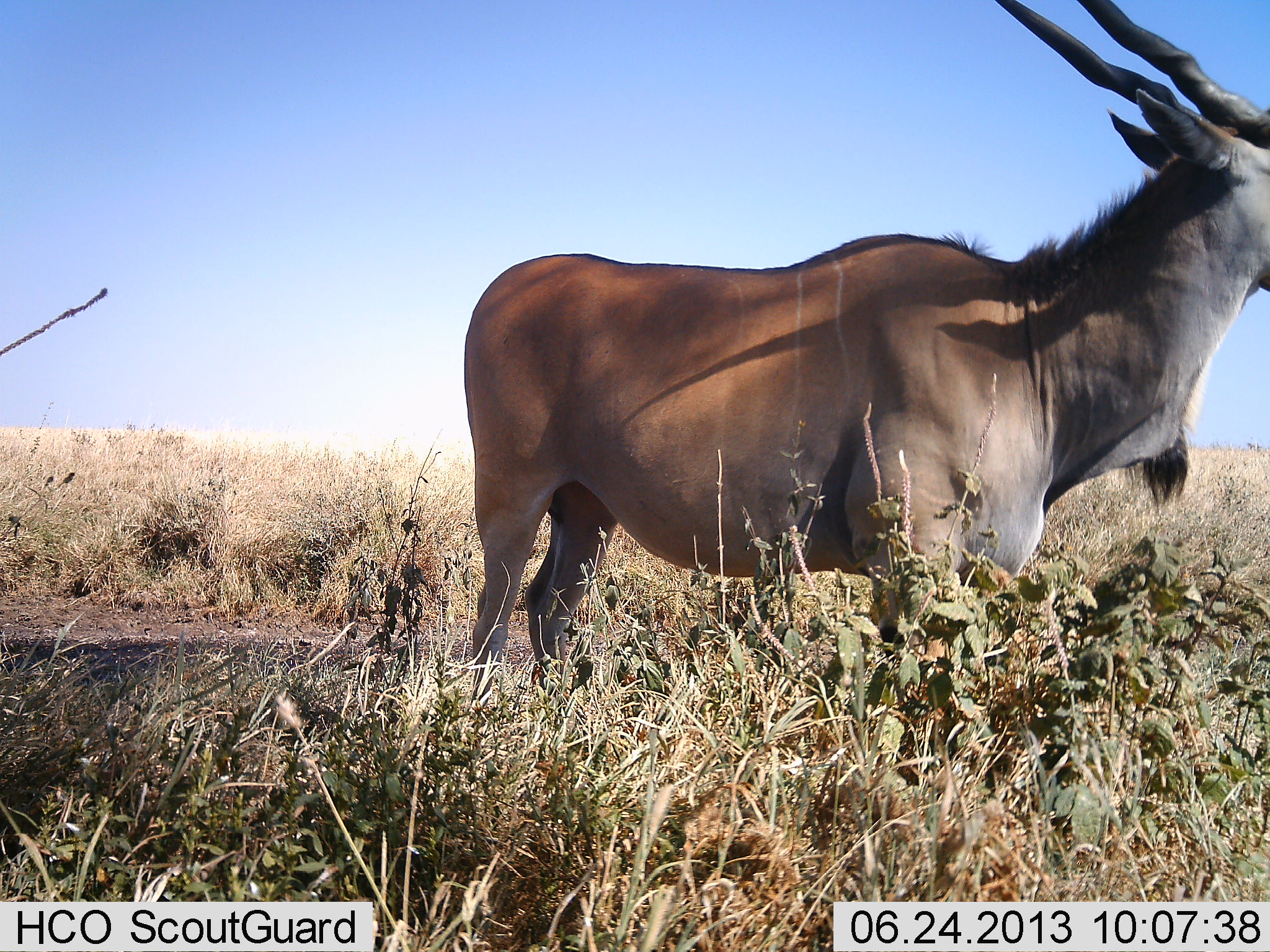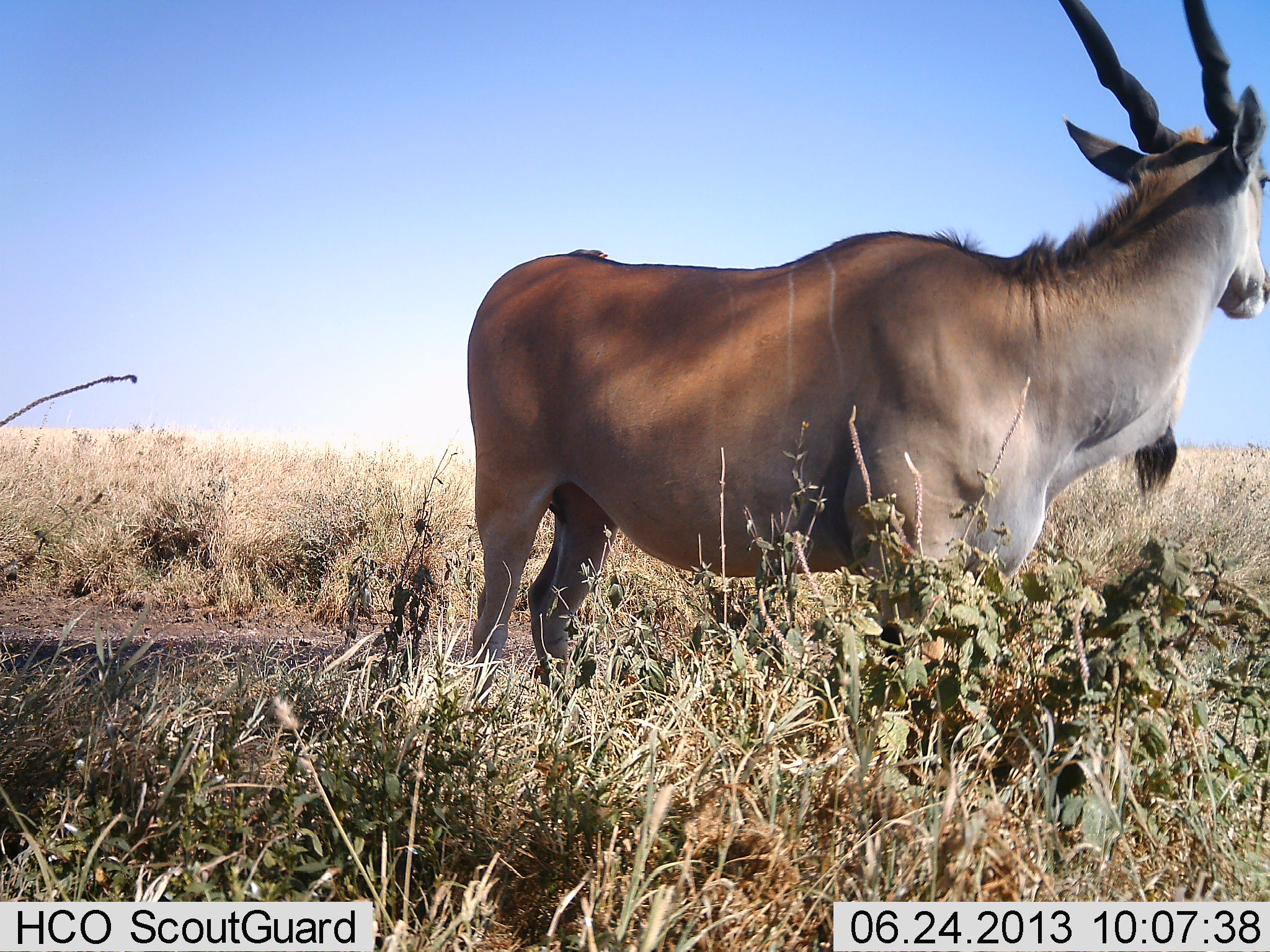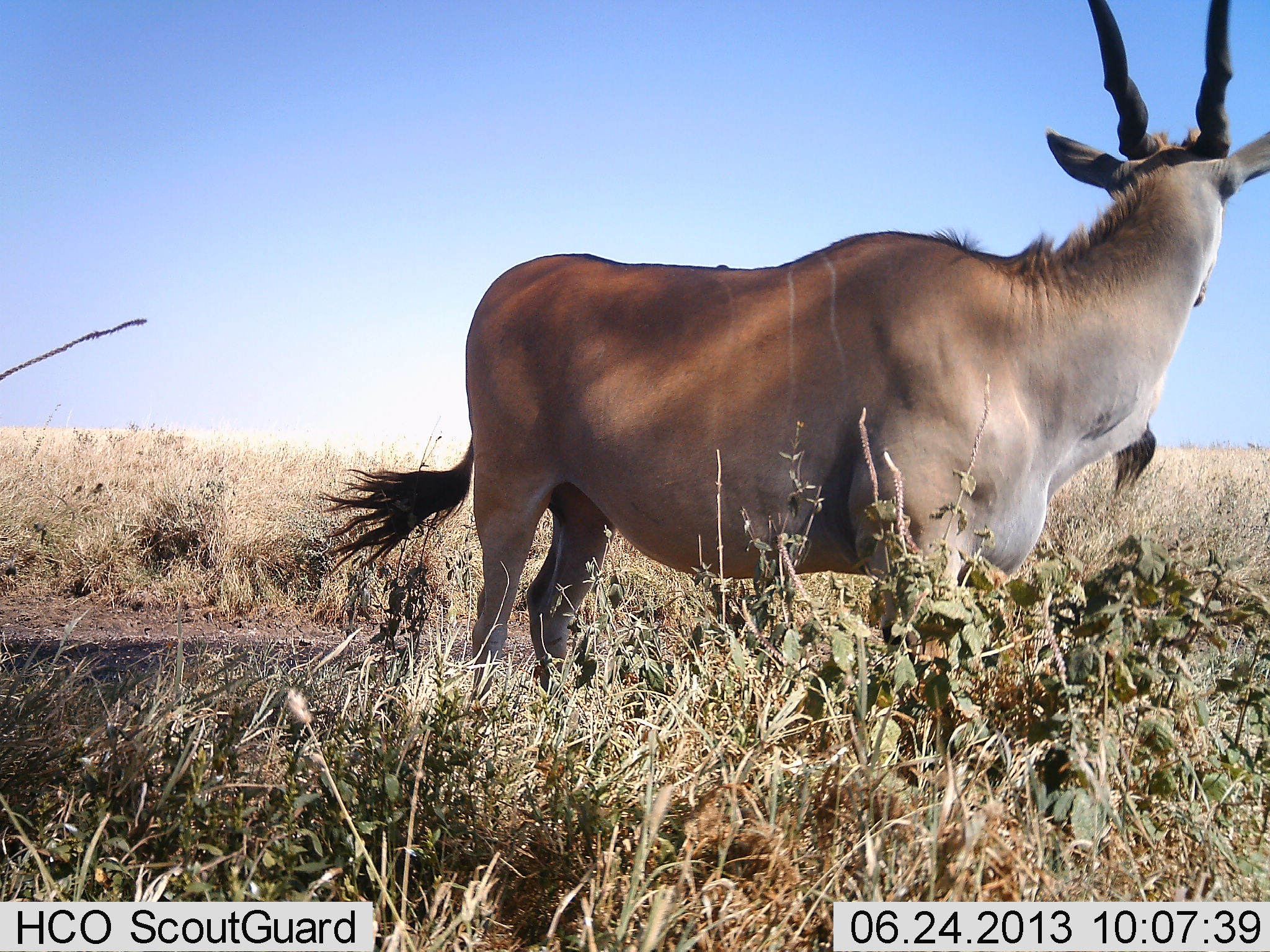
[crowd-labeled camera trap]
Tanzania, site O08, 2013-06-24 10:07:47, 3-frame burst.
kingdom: Animalia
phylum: Chordata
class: Mammalia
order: Artiodactyla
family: Bovidae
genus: Tragelaphus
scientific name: Tragelaphus oryx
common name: eland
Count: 1.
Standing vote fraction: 100%.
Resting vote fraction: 0%.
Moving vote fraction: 4%.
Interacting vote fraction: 0%.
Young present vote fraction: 0%.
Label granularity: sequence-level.